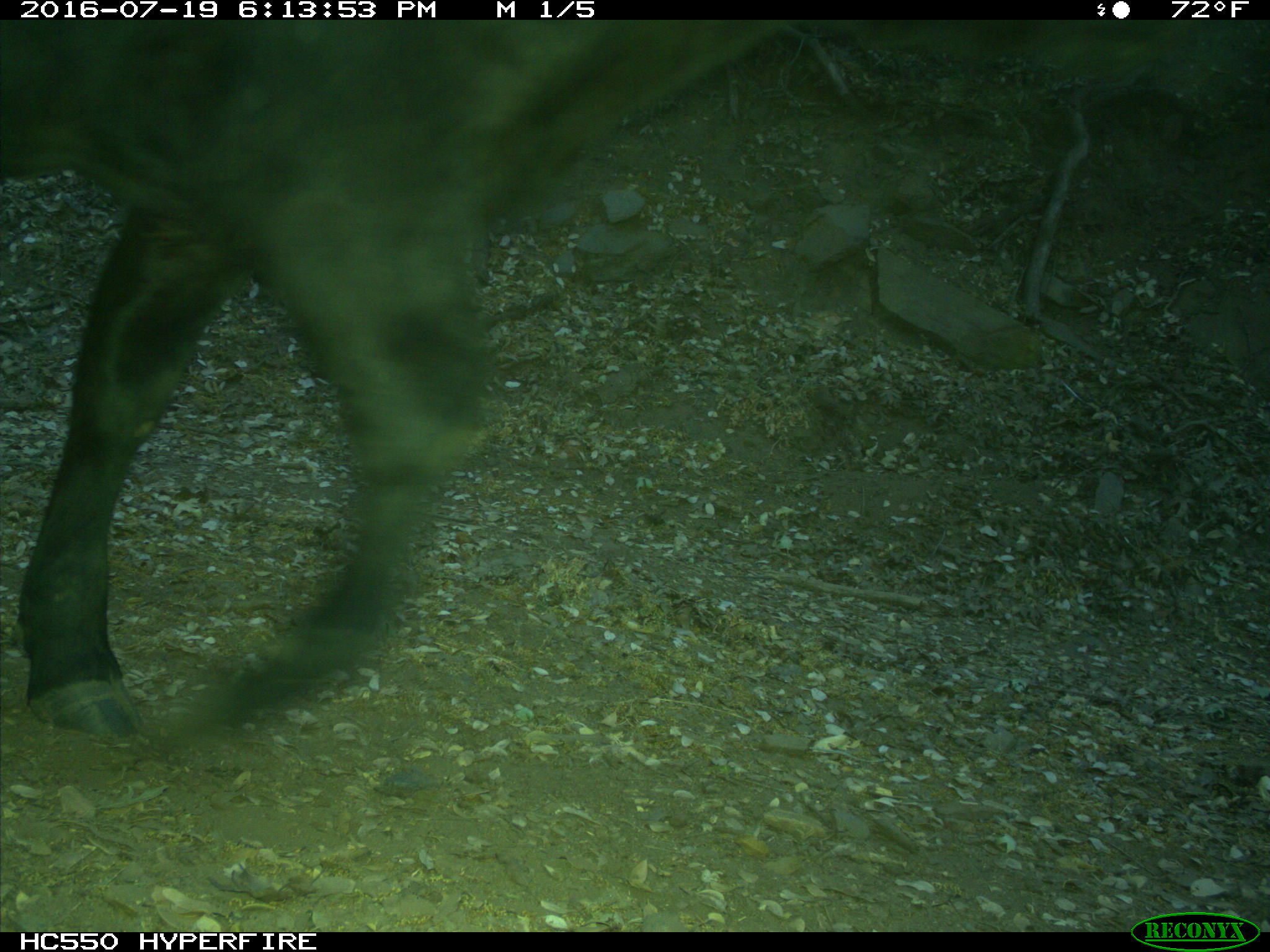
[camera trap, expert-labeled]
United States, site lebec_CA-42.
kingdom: Animalia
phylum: Chordata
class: Mammalia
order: Artiodactyla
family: Bovidae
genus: Bos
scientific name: Bos taurus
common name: domestic cow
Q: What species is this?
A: Bos taurus (domestic cow).